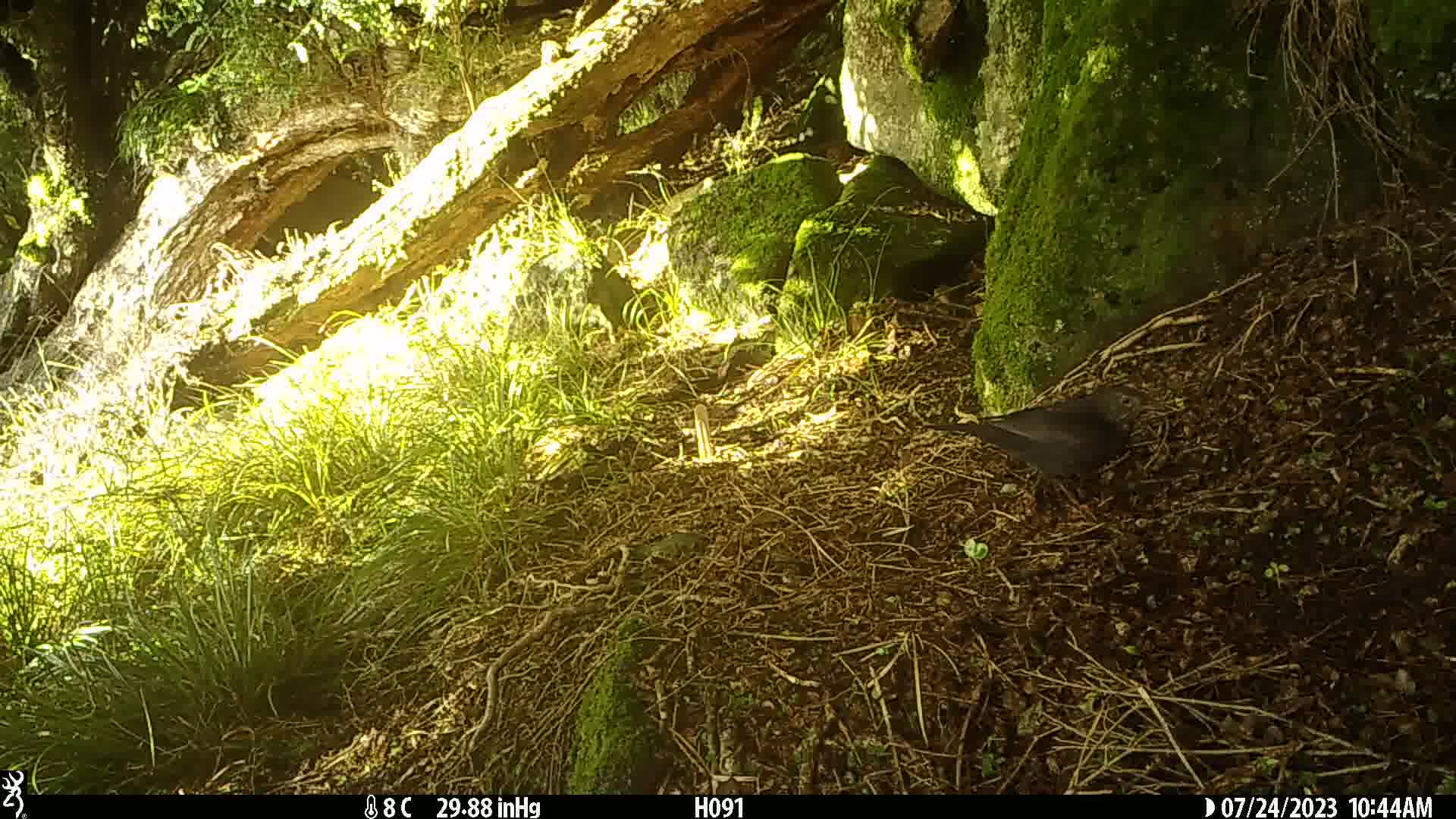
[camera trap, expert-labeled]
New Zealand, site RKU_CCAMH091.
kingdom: Animalia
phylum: Chordata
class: Aves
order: Passeriformes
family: Turdidae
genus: Turdus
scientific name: Turdus merula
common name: eurasian blackbird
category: blackbird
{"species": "blackbird (eurasian blackbird) (Turdus merula)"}